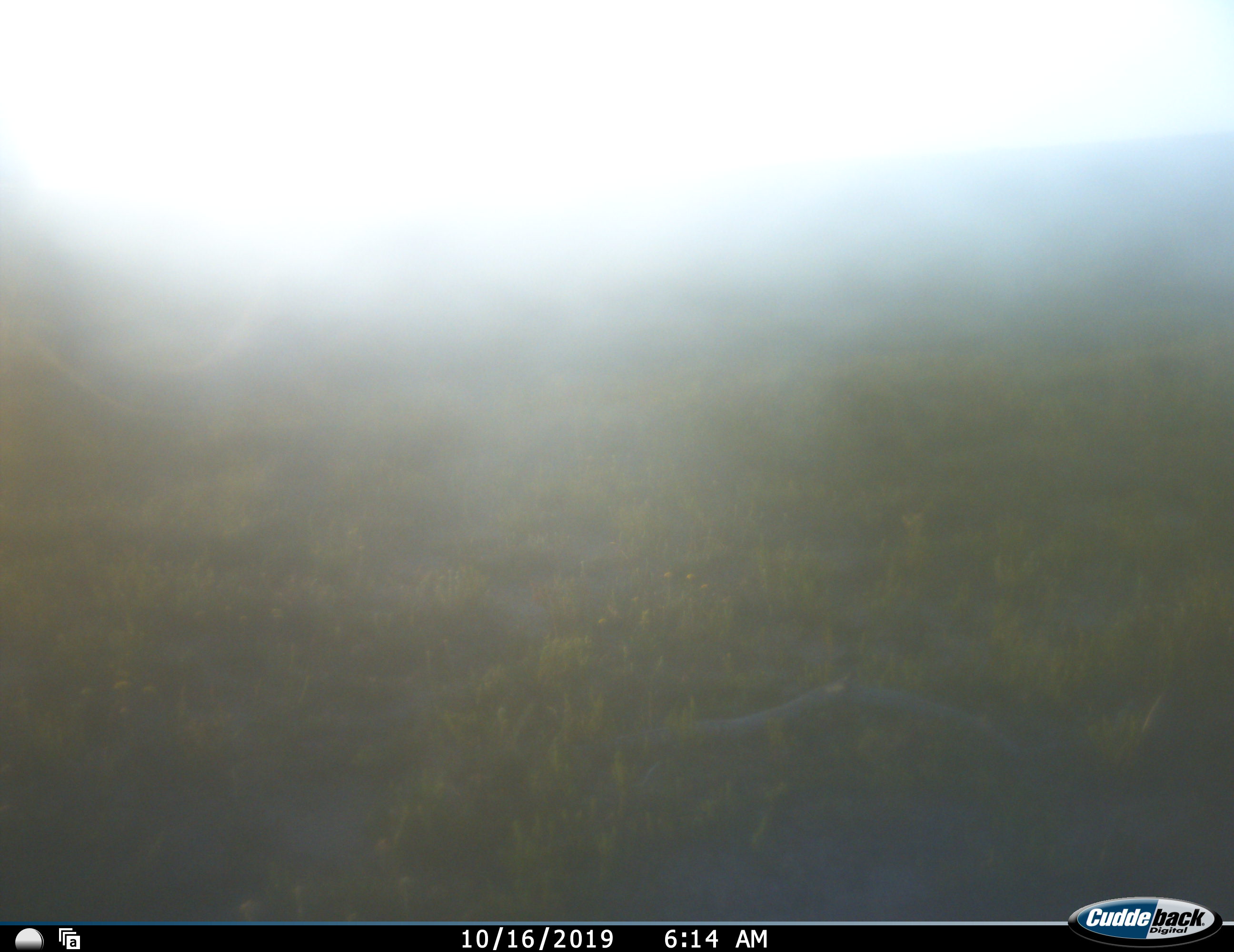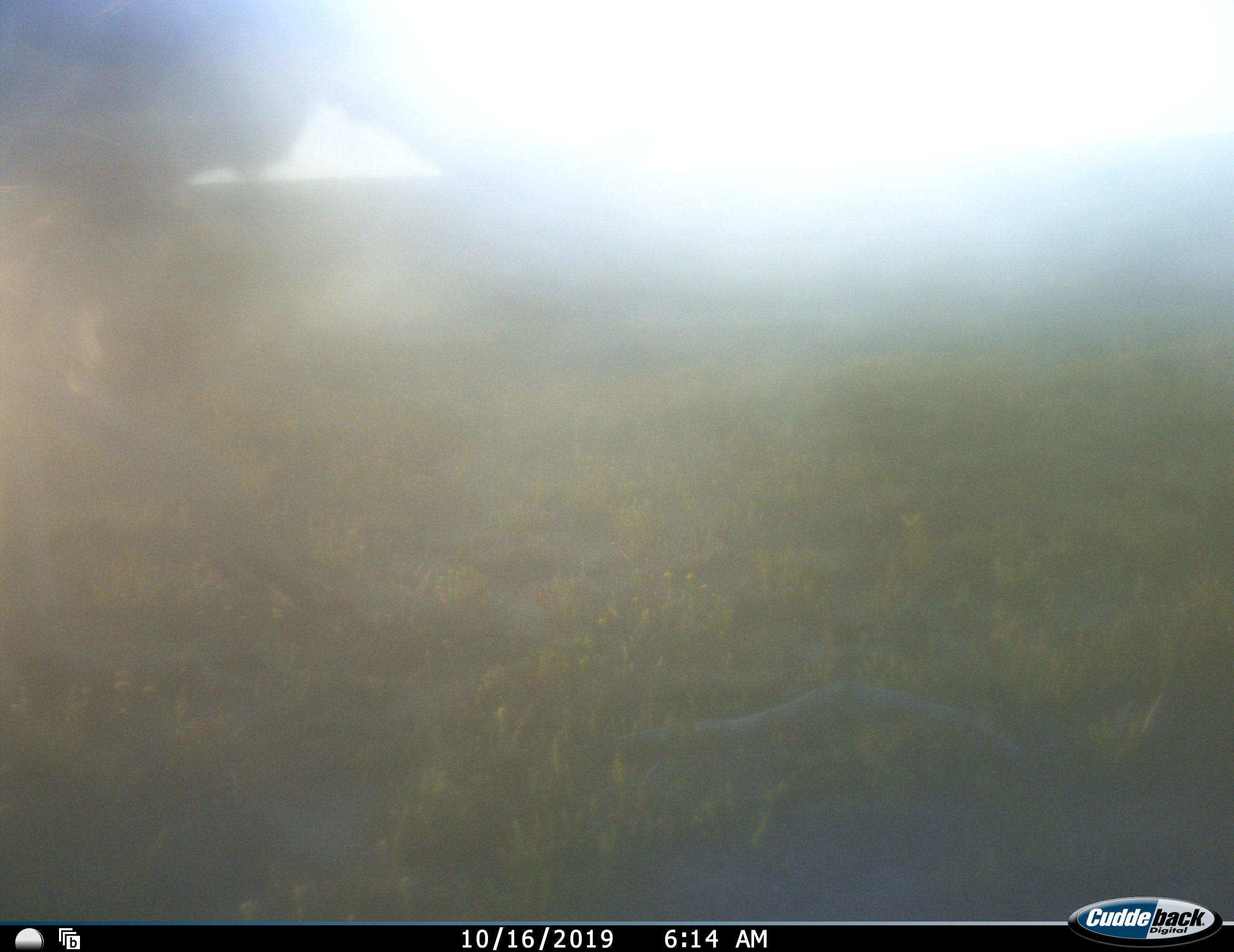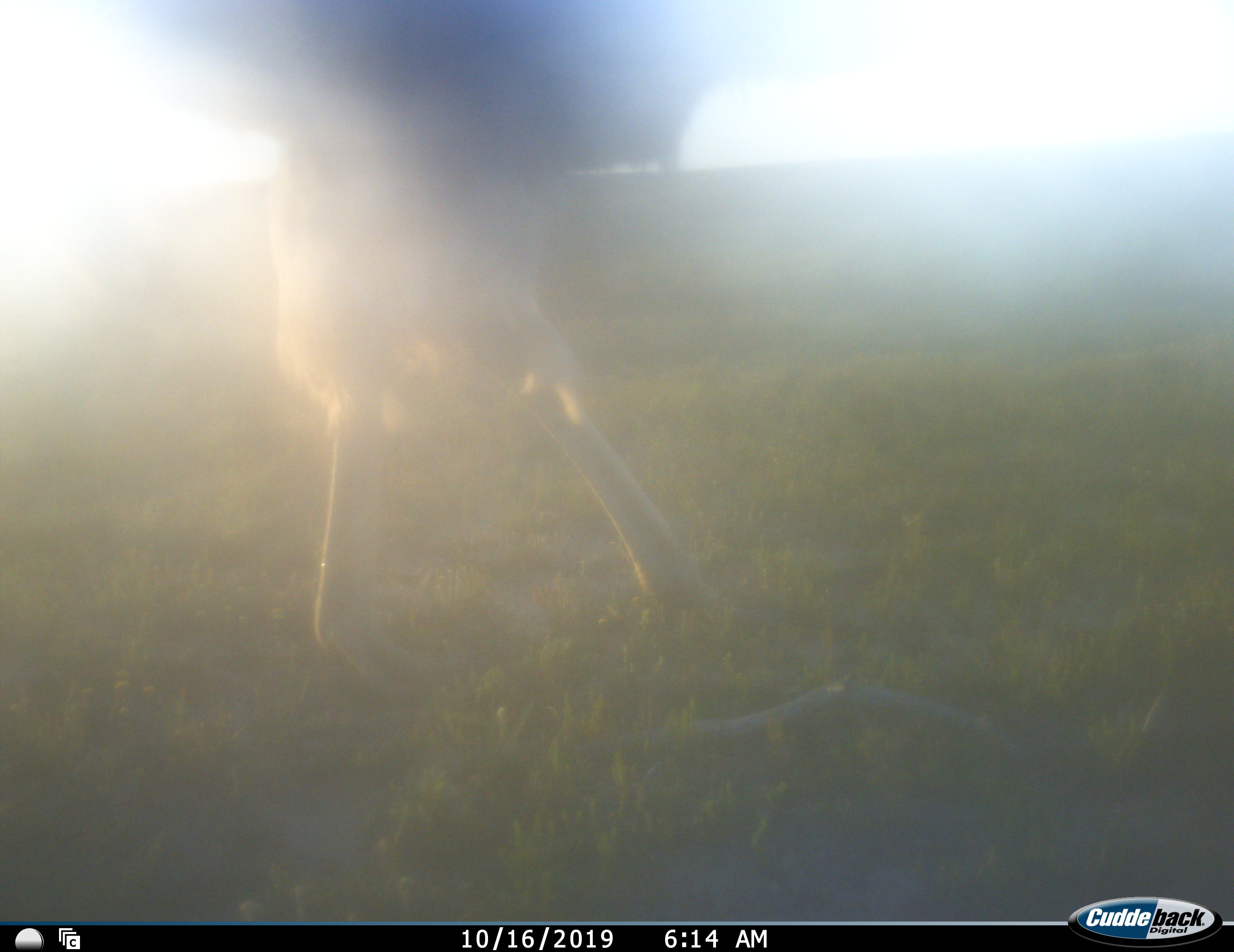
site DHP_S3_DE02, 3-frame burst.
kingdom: Animalia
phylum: Chordata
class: Aves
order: Struthioniformes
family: Struthionidae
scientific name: Struthionidae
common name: ostrich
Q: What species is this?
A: Ostrich (Struthionidae).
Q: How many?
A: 1.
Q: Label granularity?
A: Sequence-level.